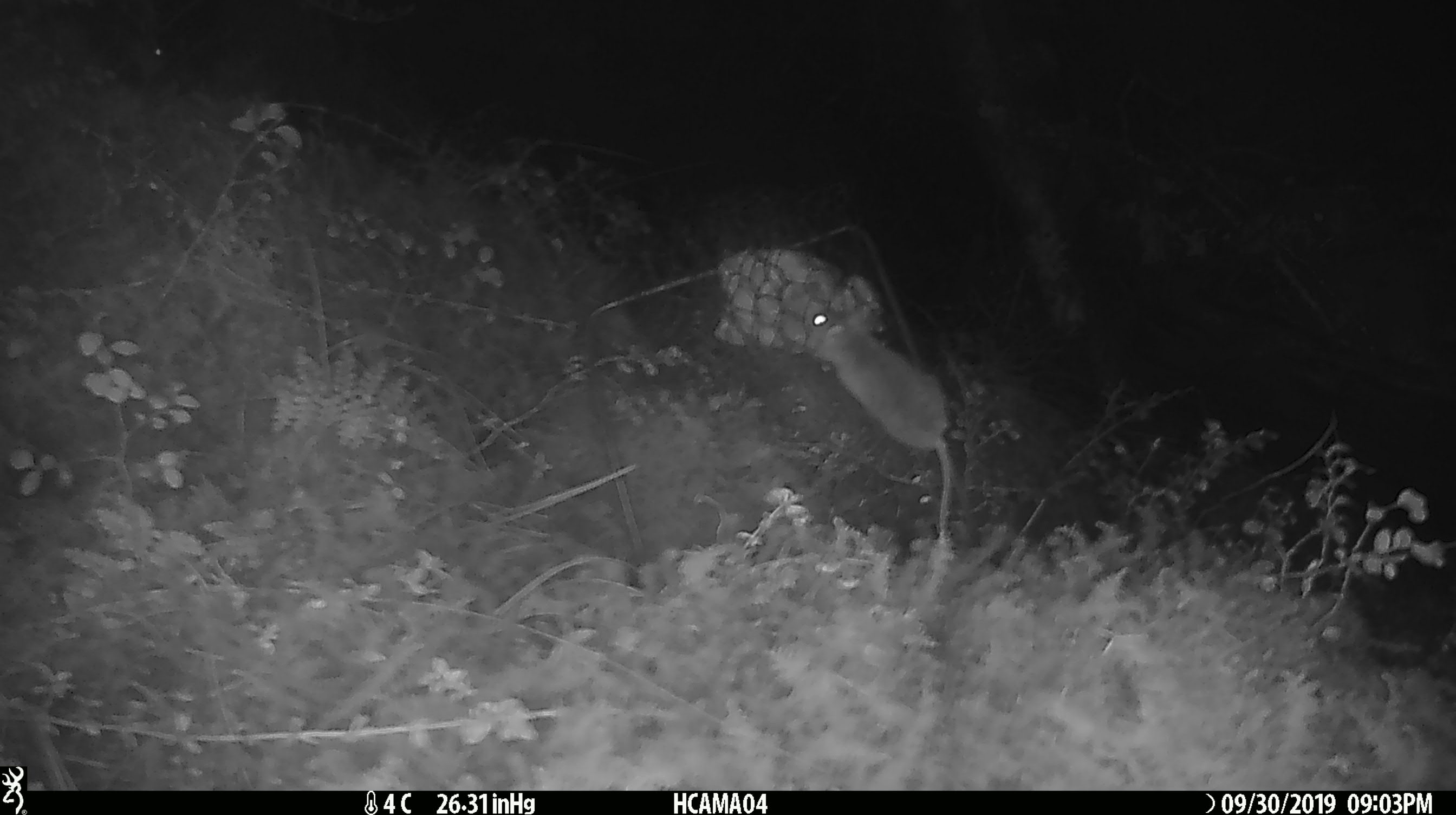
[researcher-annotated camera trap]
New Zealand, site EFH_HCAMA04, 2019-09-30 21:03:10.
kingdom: Animalia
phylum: Chordata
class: Mammalia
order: Rodentia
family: Muridae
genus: Mus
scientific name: Mus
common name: mouse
Mouse (Mus).